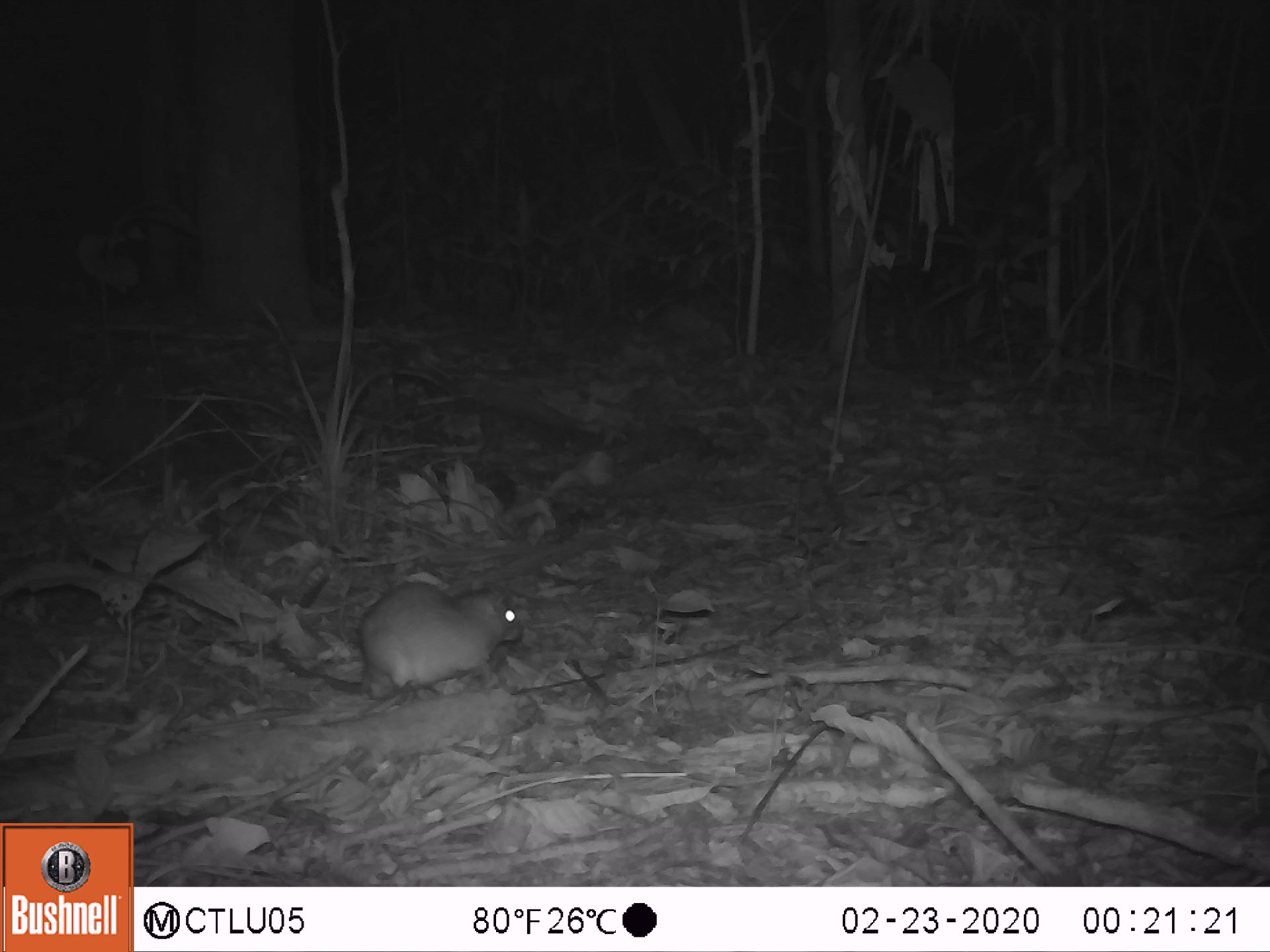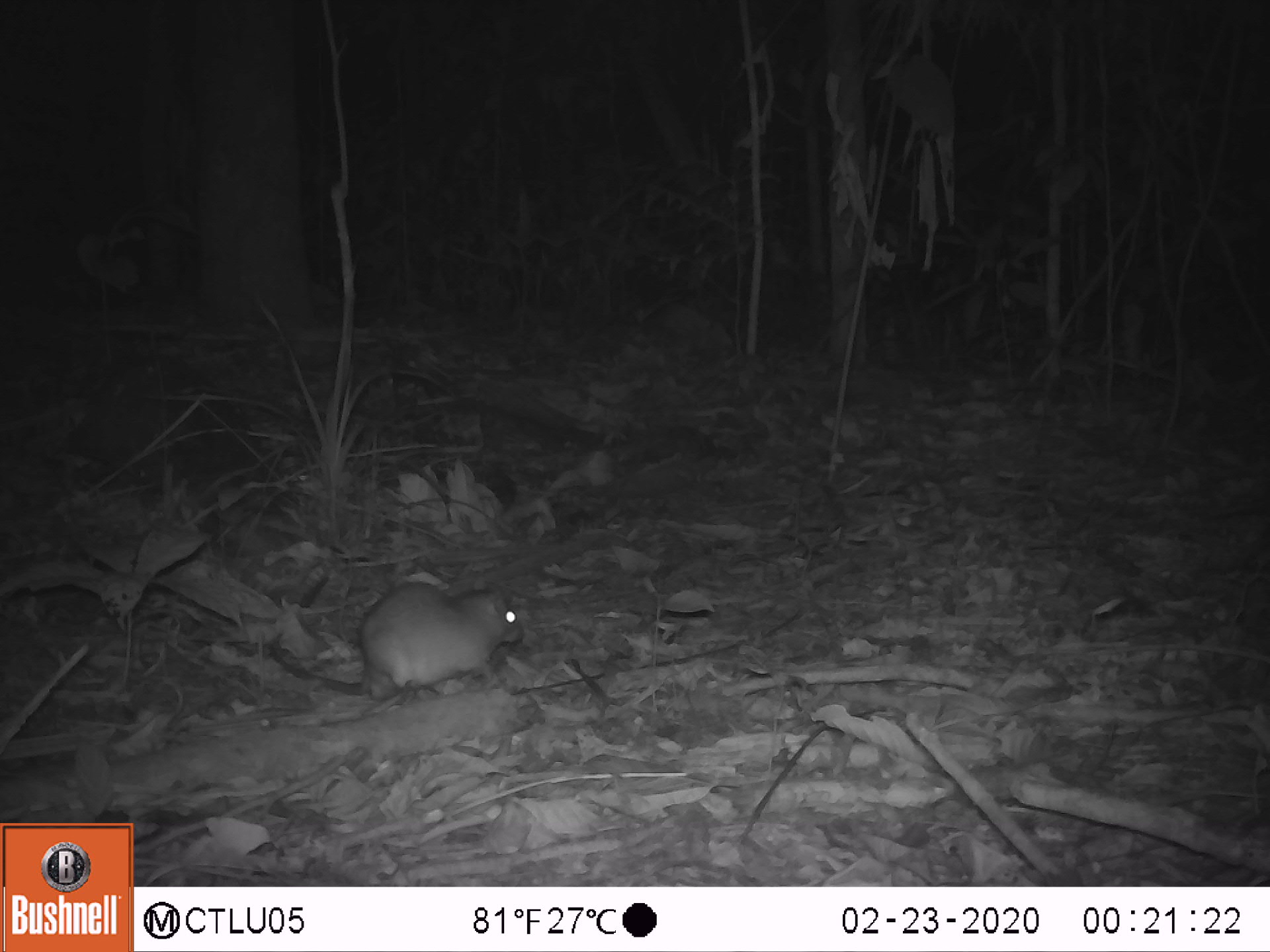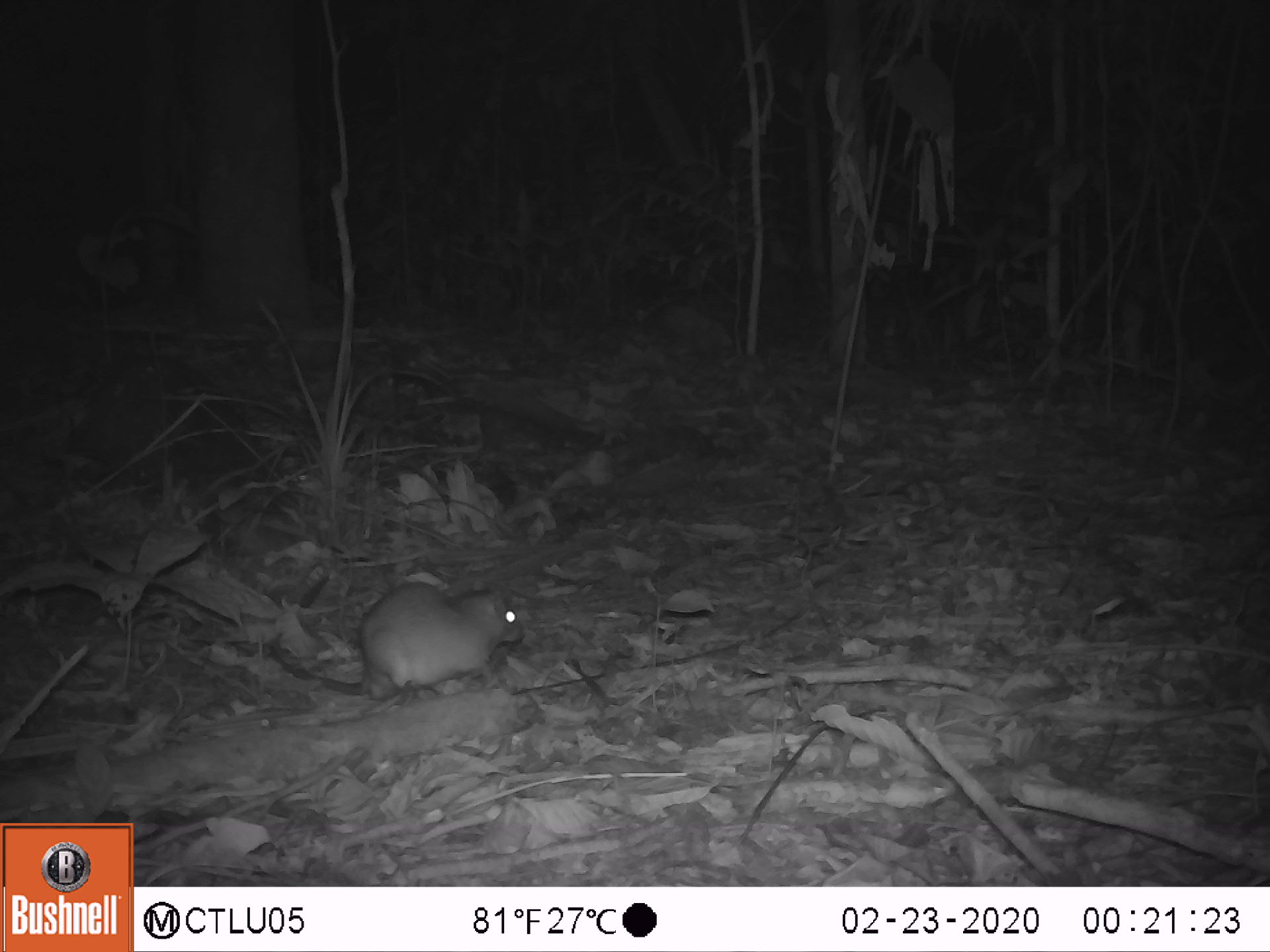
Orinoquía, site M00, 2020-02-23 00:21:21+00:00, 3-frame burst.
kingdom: Animalia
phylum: Chordata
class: Mammalia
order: Rodentia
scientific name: Rodentia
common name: rodent